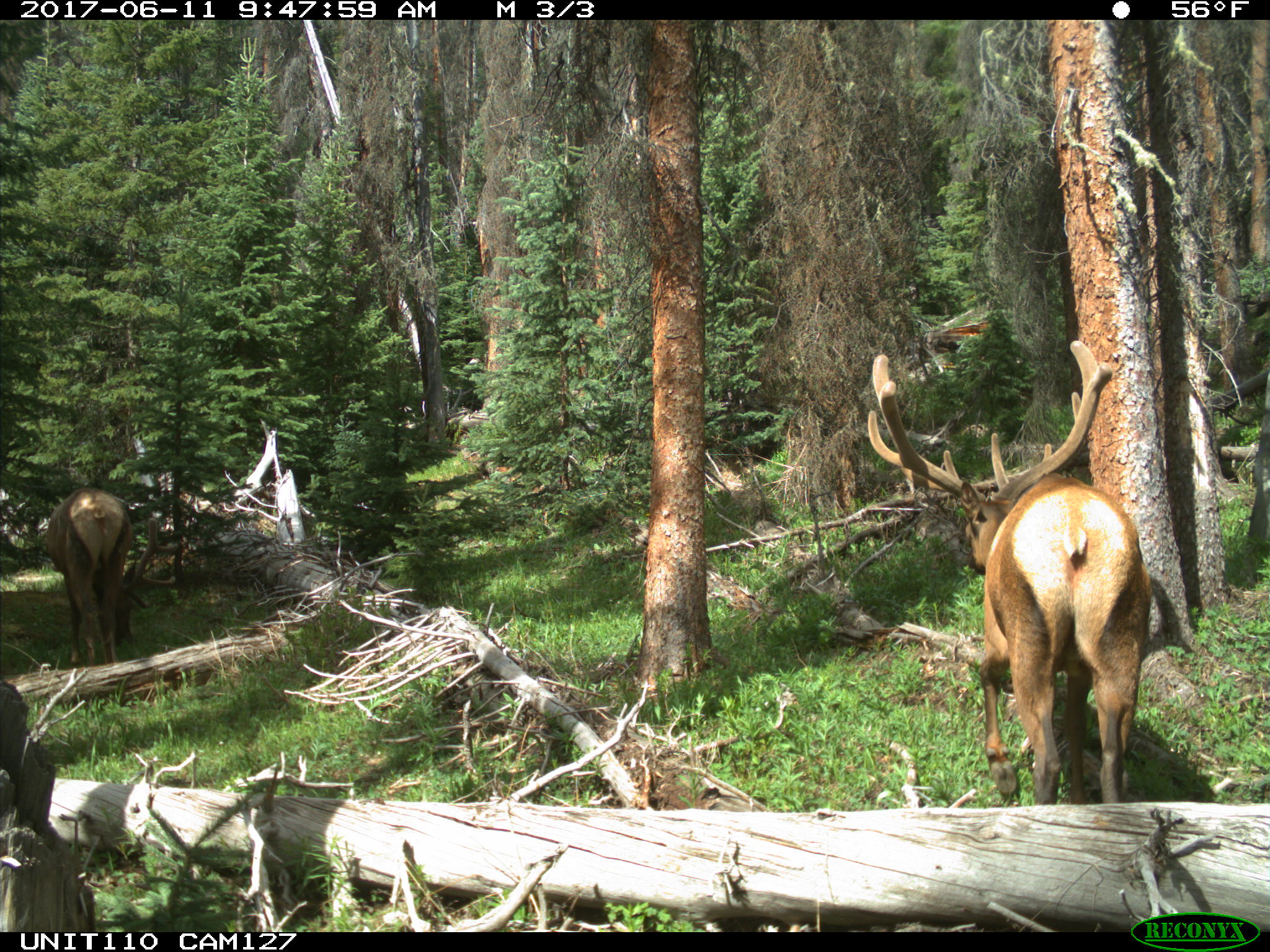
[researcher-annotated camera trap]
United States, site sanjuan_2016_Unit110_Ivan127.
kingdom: Animalia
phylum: Chordata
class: Mammalia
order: Artiodactyla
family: Cervidae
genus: Cervus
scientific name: Cervus elaphus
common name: red deer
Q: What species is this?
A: Cervus elaphus (red deer).